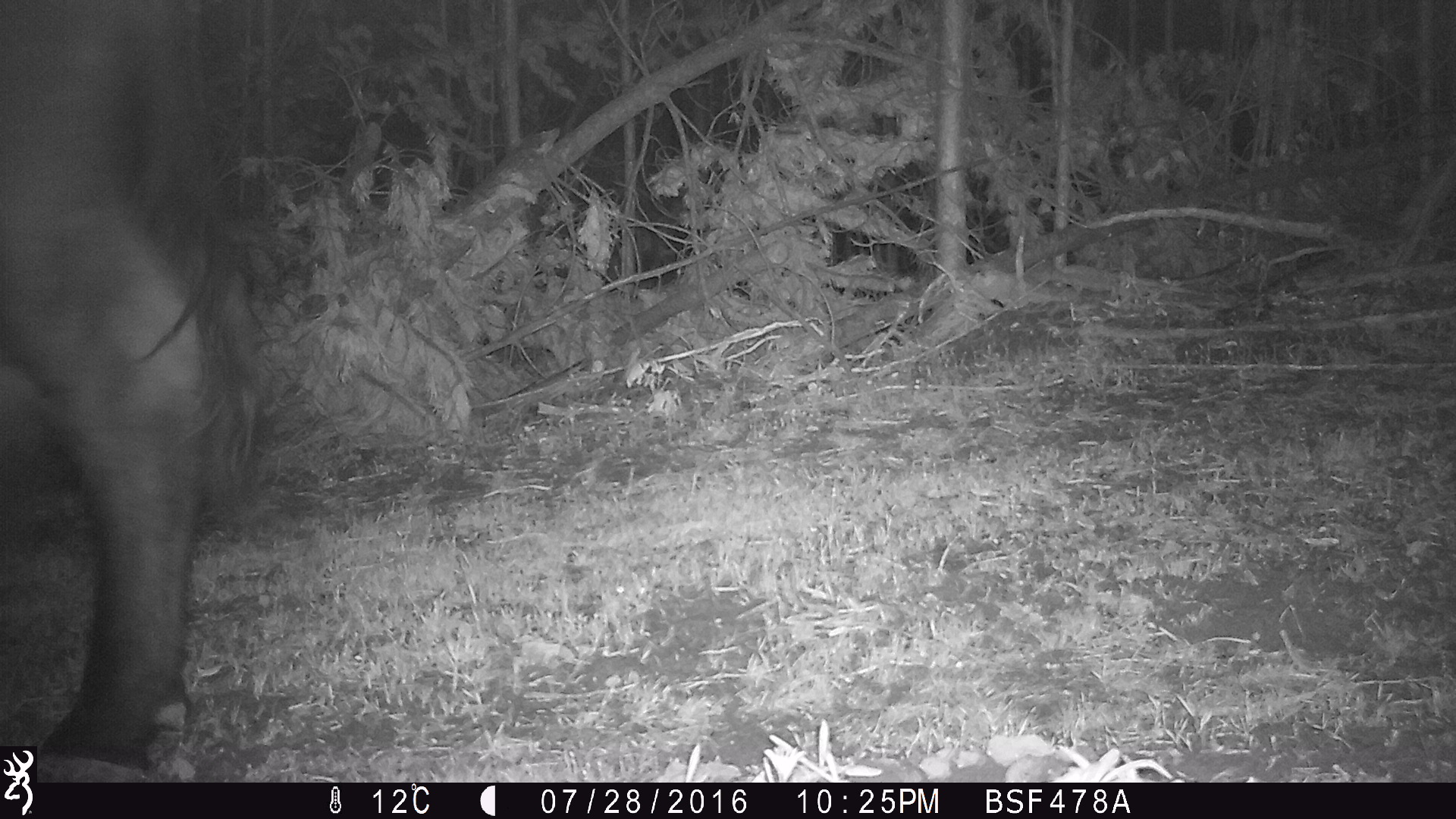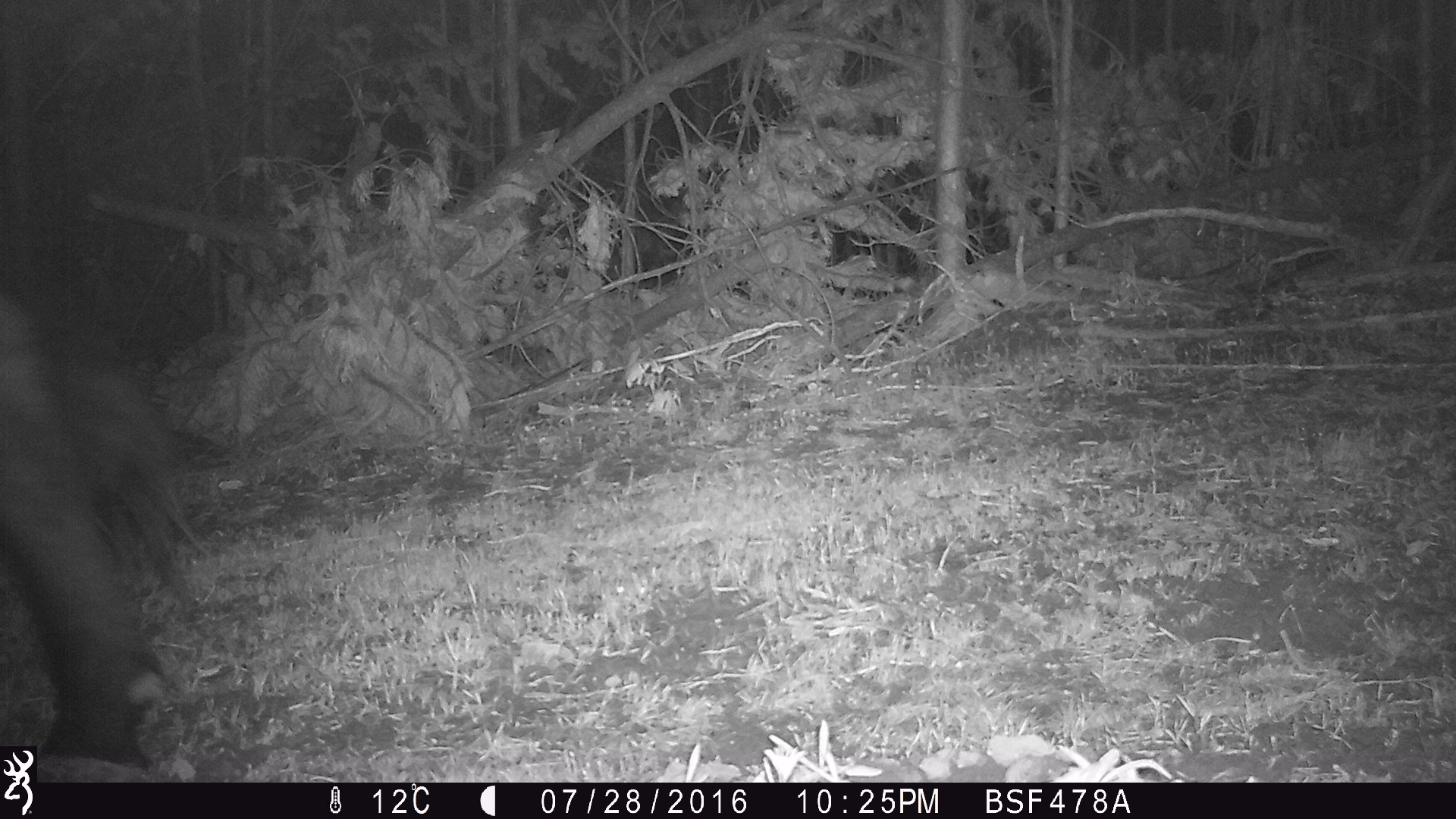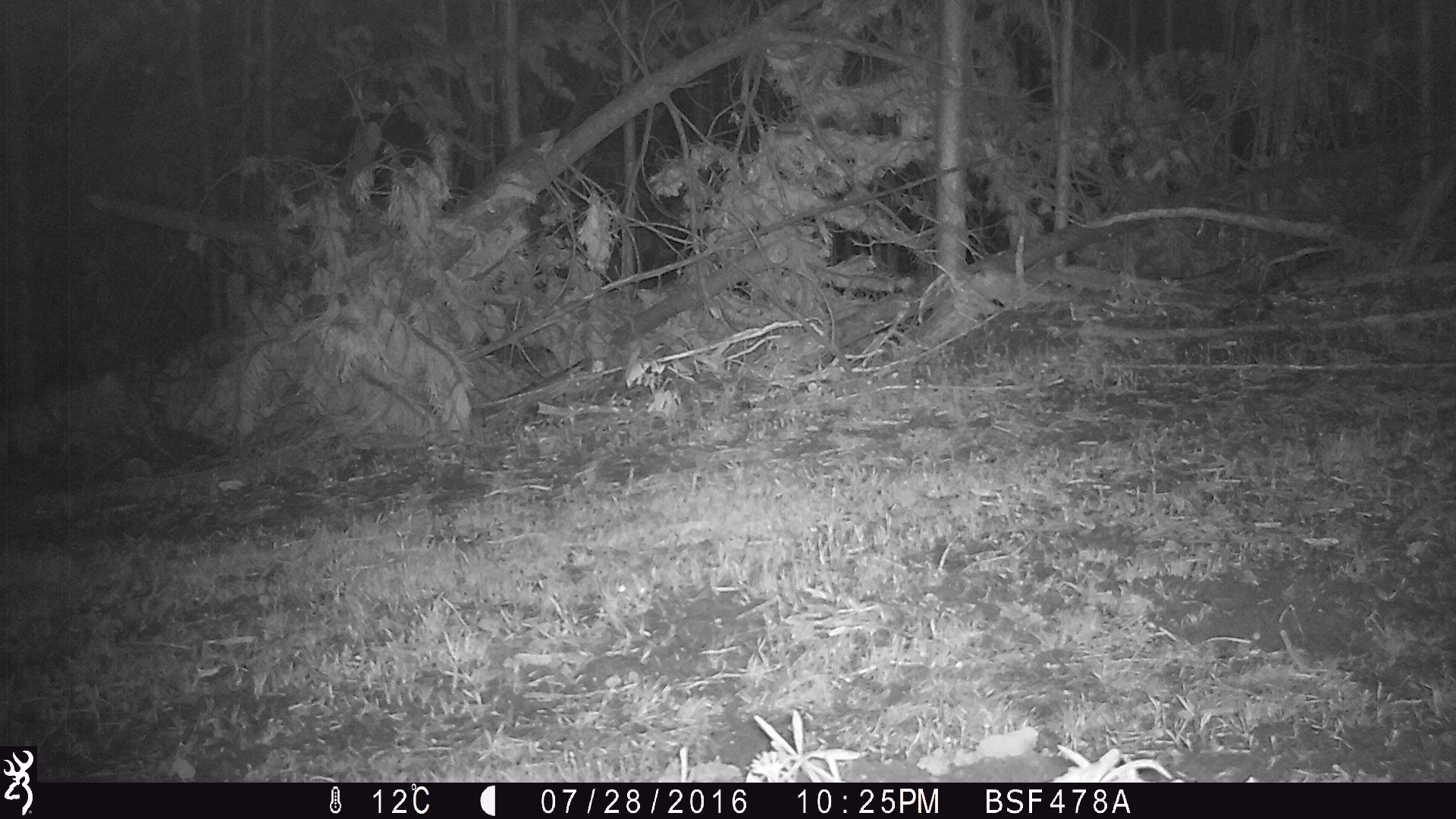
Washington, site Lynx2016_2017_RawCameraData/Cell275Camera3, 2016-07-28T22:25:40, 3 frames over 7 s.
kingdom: Animalia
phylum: Chordata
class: Mammalia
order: Artiodactyla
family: Bovidae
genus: Bos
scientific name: Bos taurus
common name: domestic cattle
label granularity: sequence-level